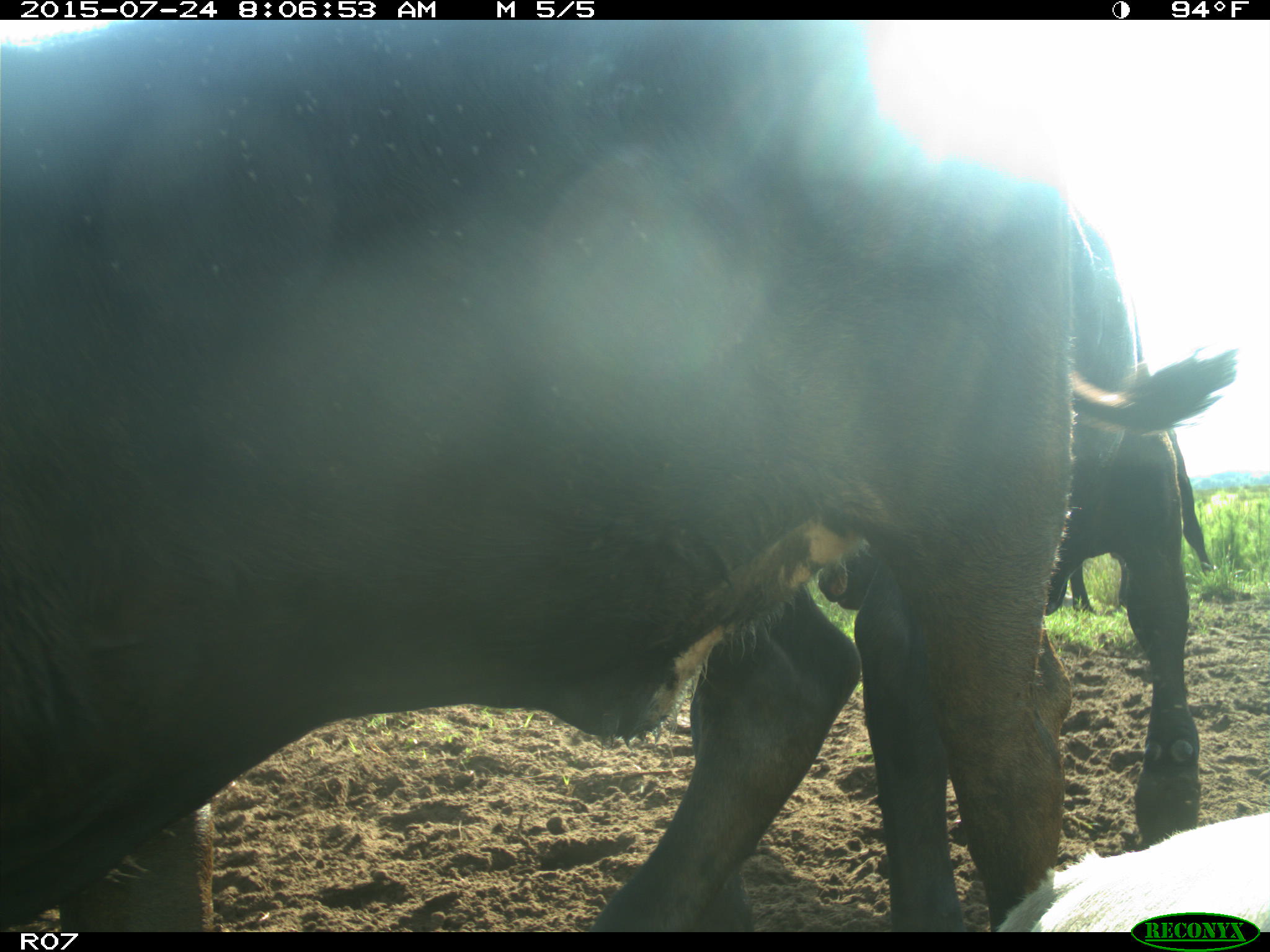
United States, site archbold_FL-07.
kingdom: Animalia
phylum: Chordata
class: Mammalia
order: Artiodactyla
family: Bovidae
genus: Bos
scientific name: Bos taurus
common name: domestic cow